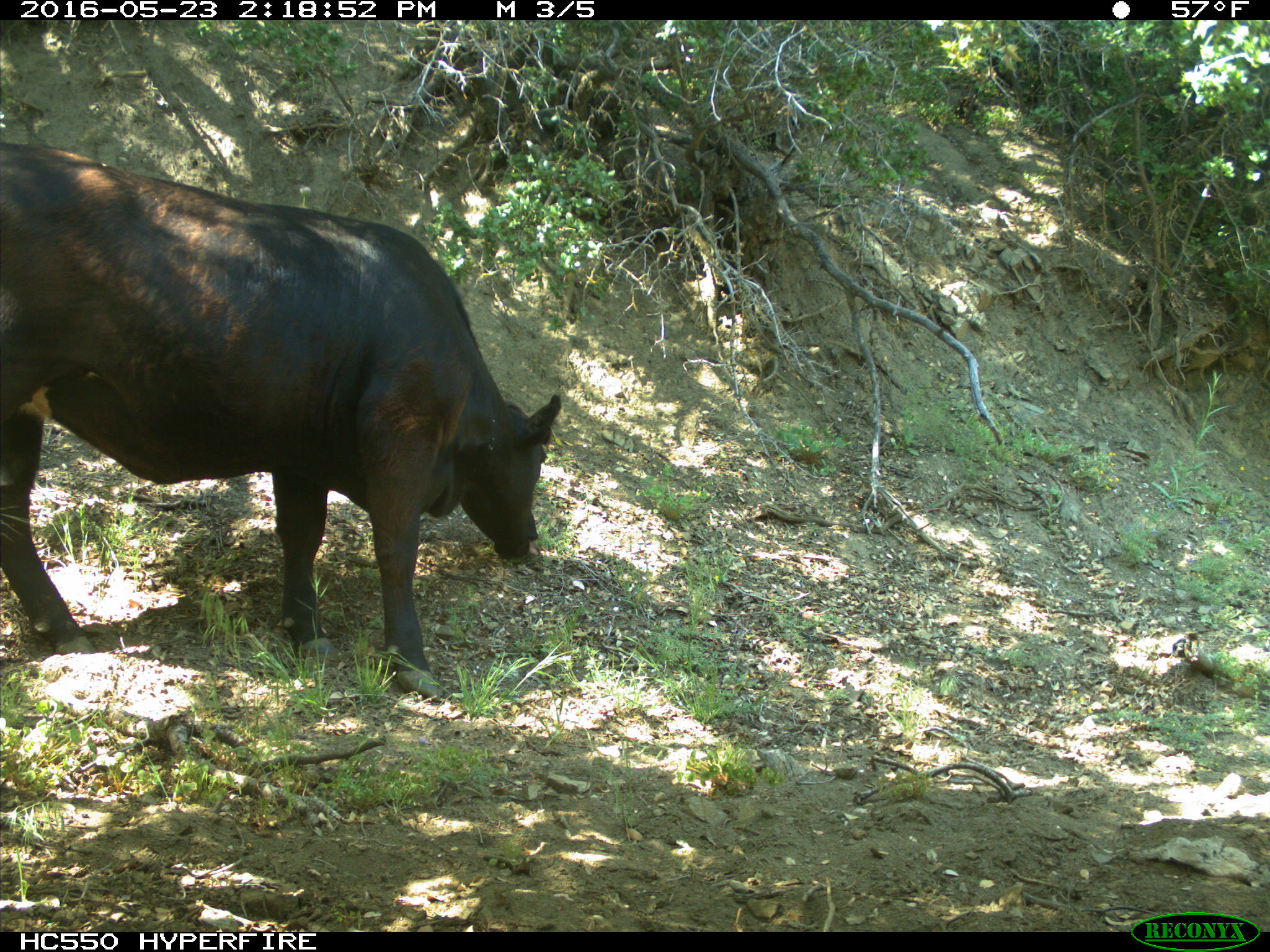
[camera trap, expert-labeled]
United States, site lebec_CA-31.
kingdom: Animalia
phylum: Chordata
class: Mammalia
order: Artiodactyla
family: Bovidae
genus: Bos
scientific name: Bos taurus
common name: domestic cow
Bos taurus (domestic cow).